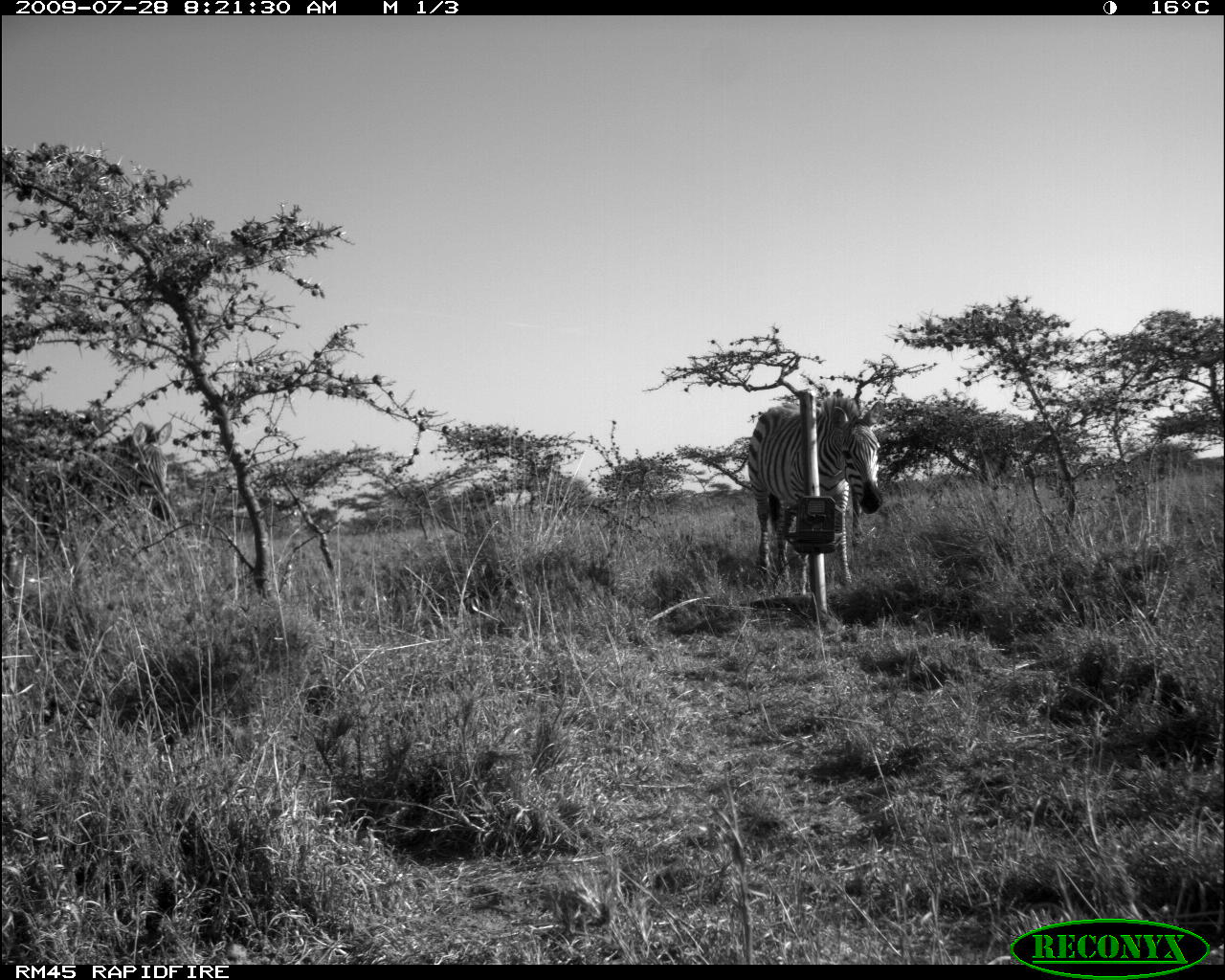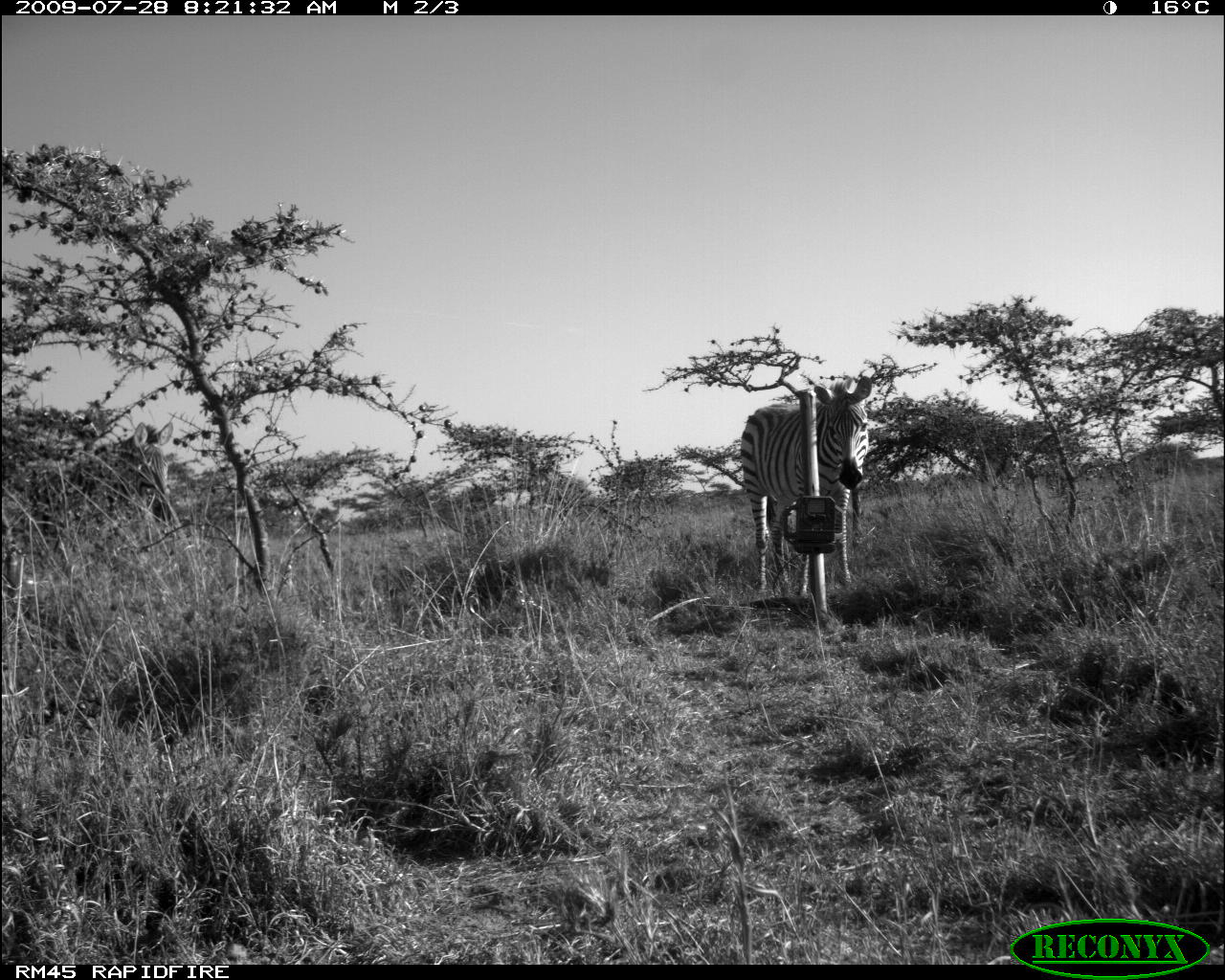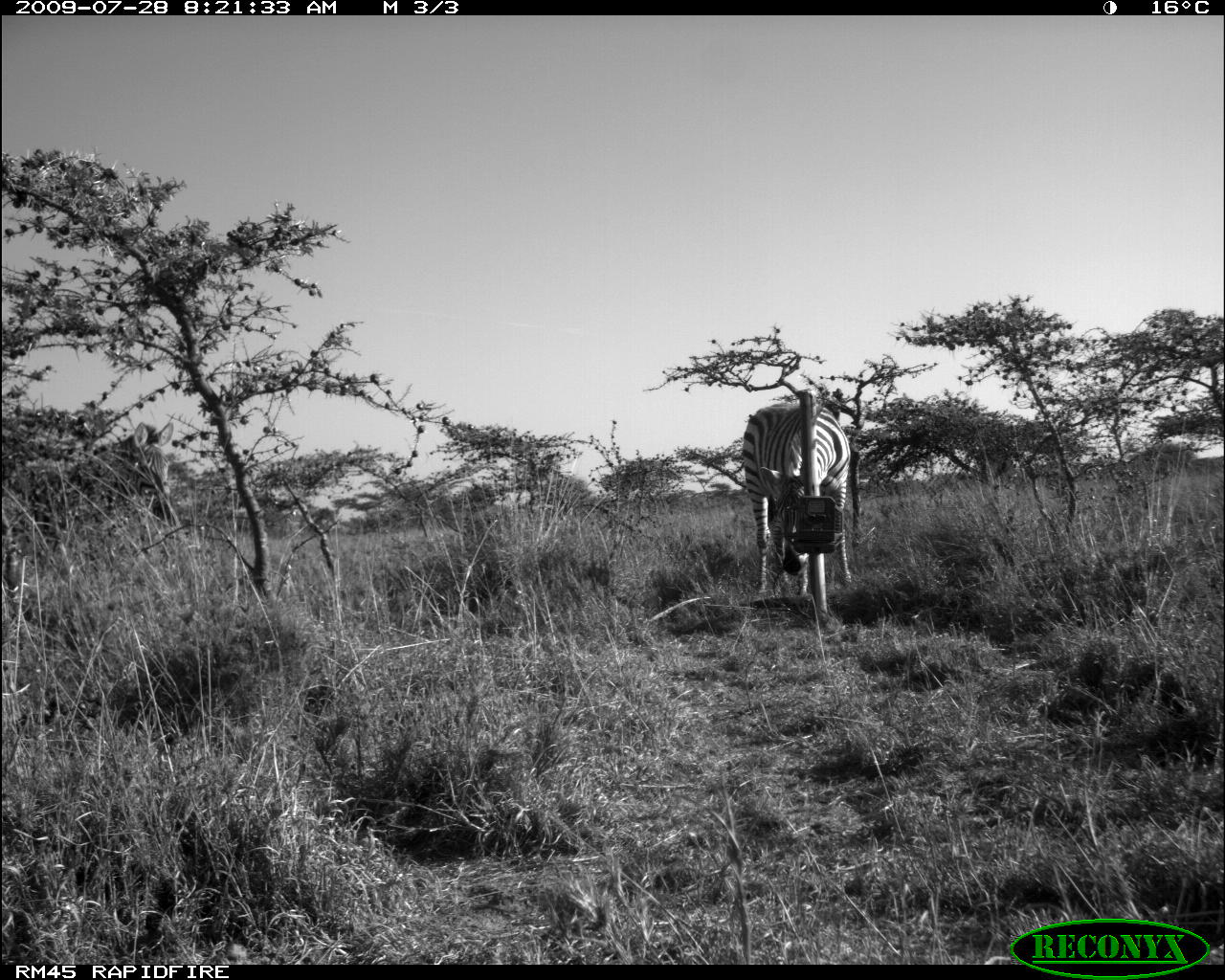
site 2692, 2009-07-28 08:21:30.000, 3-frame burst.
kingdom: Animalia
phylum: Chordata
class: Mammalia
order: Perissodactyla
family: Equidae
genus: Equus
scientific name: Equus quagga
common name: plains zebra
Equus quagga (plains zebra), count 2.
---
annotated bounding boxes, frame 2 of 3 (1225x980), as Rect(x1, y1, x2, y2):
equus quagga: Rect(739, 375, 875, 601); Rect(0, 419, 179, 579)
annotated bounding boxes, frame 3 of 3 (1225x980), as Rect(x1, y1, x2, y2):
equus quagga: Rect(0, 419, 184, 608); Rect(740, 400, 854, 598)